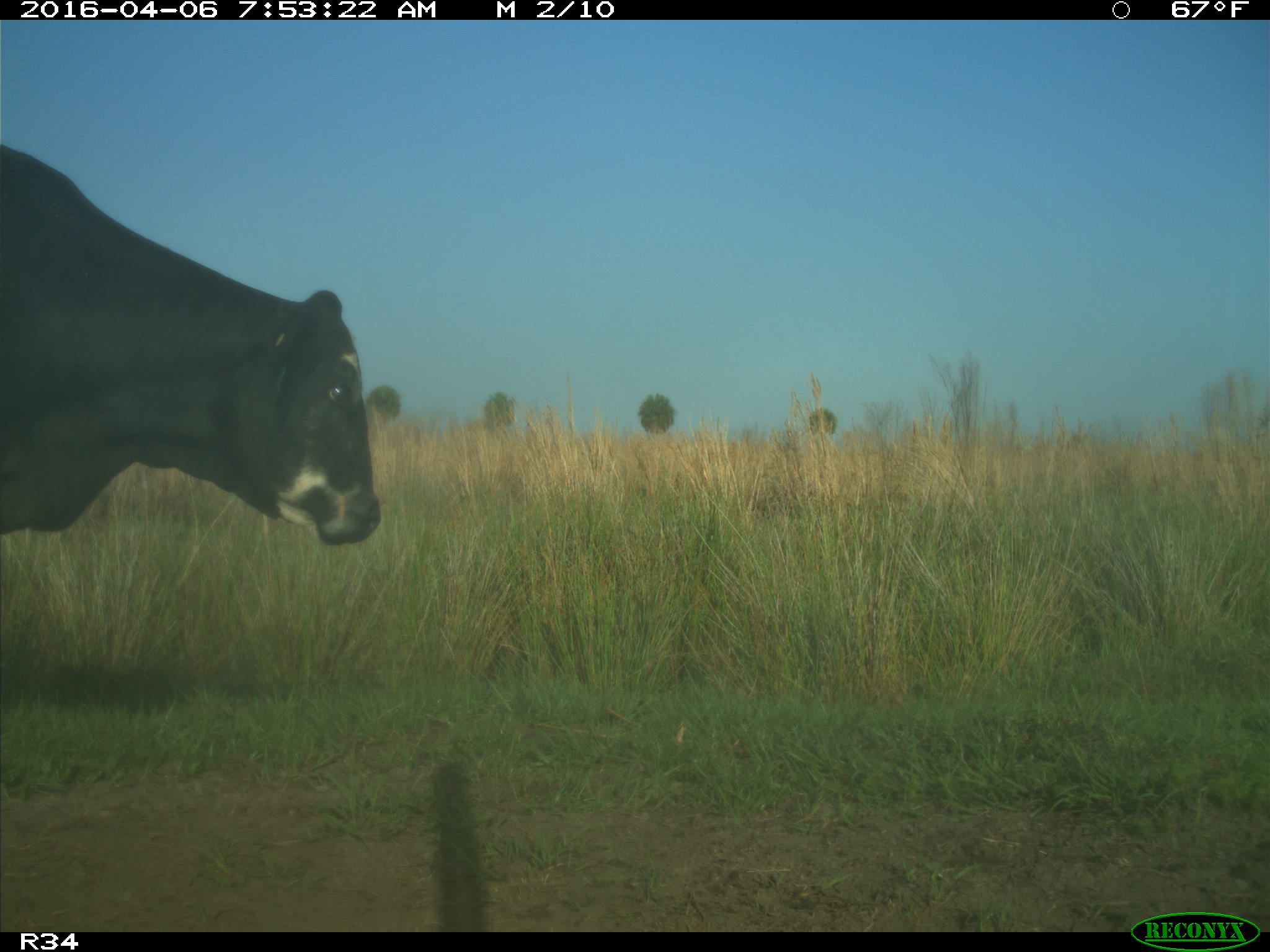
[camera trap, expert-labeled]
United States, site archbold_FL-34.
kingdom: Animalia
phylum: Chordata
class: Mammalia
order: Artiodactyla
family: Bovidae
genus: Bos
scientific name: Bos taurus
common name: domestic cow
Bos taurus (domestic cow).